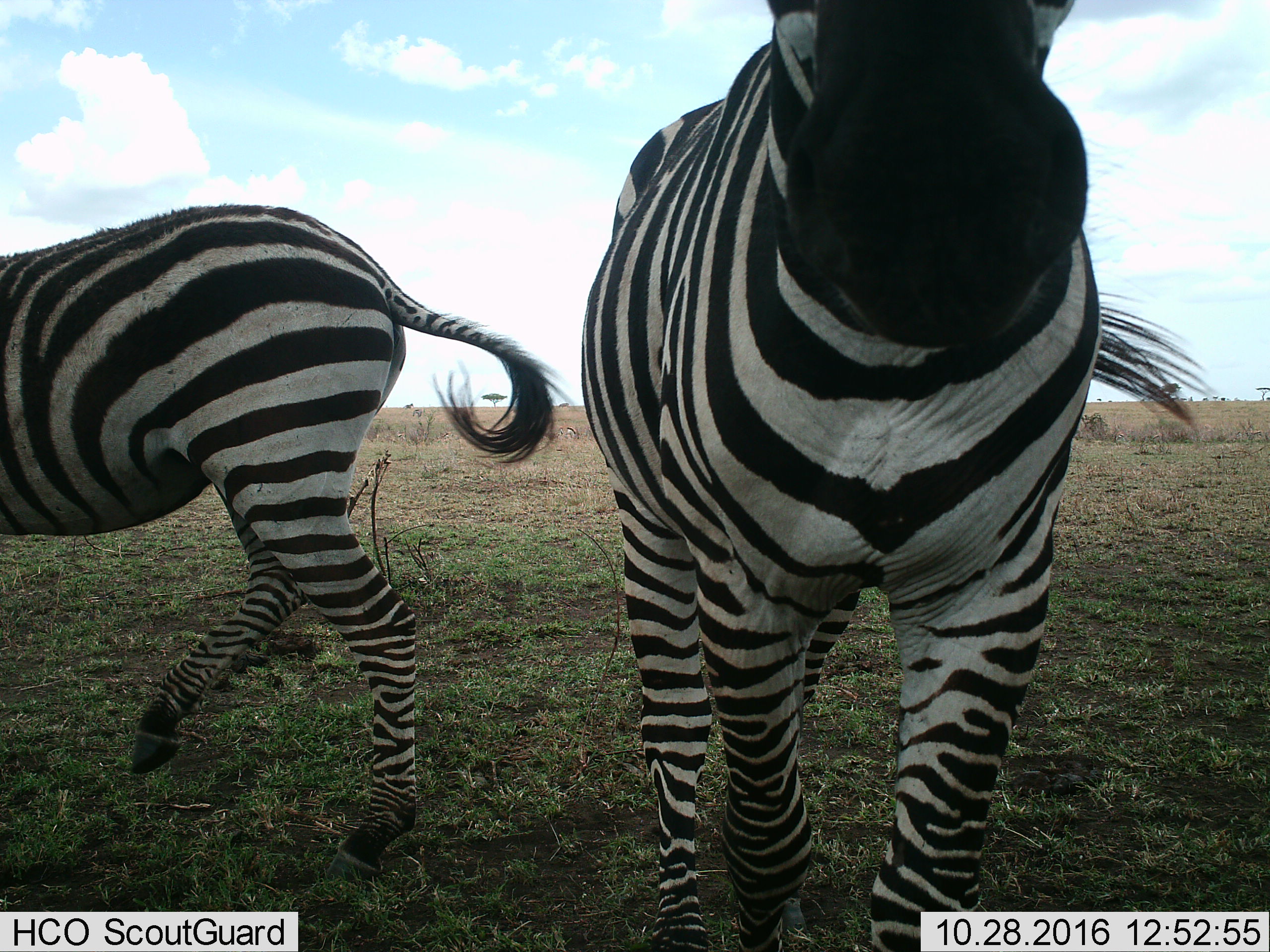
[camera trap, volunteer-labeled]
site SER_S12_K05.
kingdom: Animalia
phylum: Chordata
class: Mammalia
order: Perissodactyla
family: Equidae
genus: Equus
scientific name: Equus quagga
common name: plains zebra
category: zebraplains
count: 2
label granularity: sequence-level